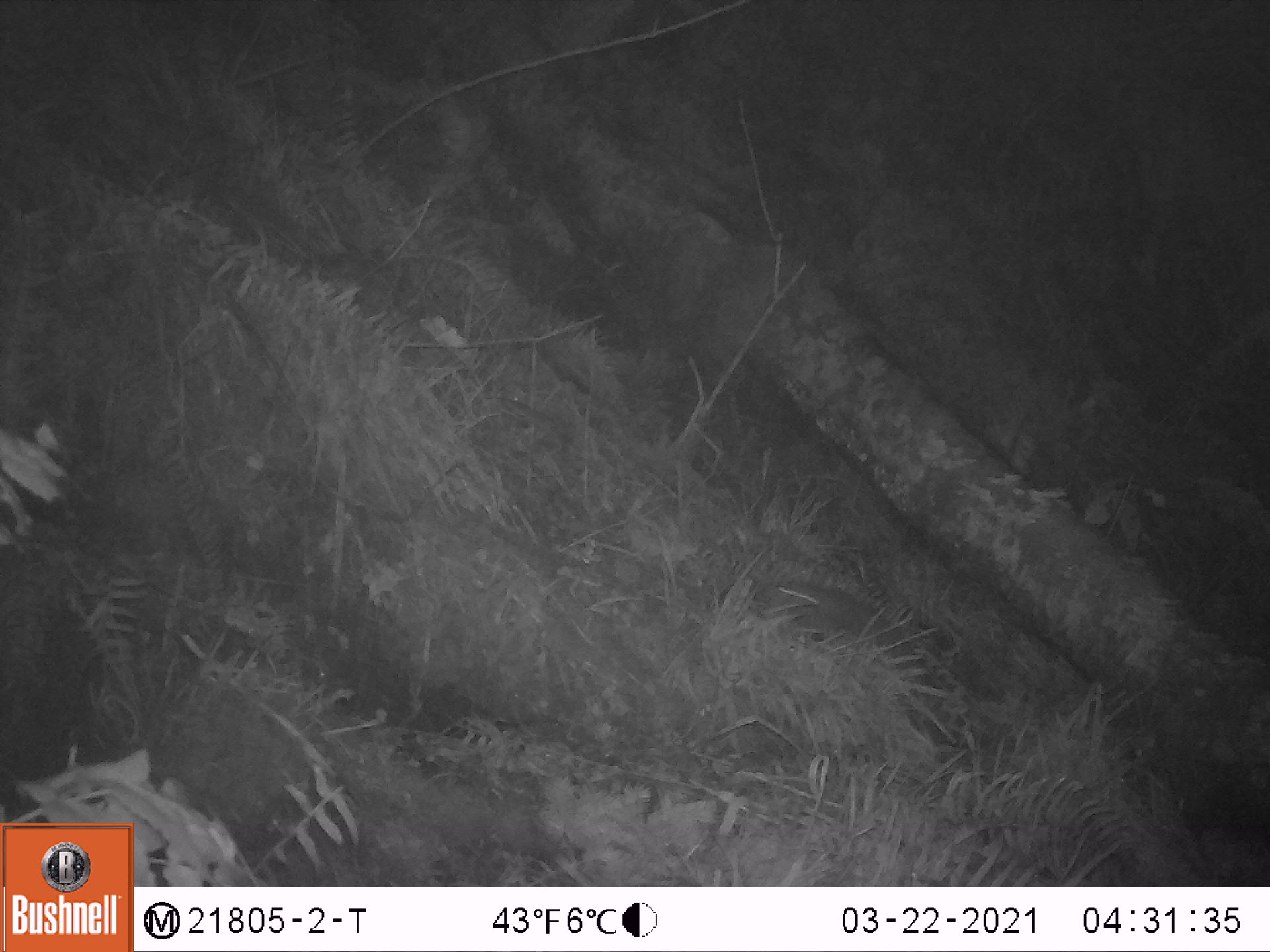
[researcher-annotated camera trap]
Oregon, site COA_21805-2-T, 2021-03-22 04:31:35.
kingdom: Animalia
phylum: Chordata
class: Mammalia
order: Rodentia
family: Aplodontiidae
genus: Aplodontia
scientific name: Aplodontia rufa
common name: mountain beaver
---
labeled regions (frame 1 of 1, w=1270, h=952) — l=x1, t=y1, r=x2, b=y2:
mountain beaver: l=743, t=574, r=912, b=665